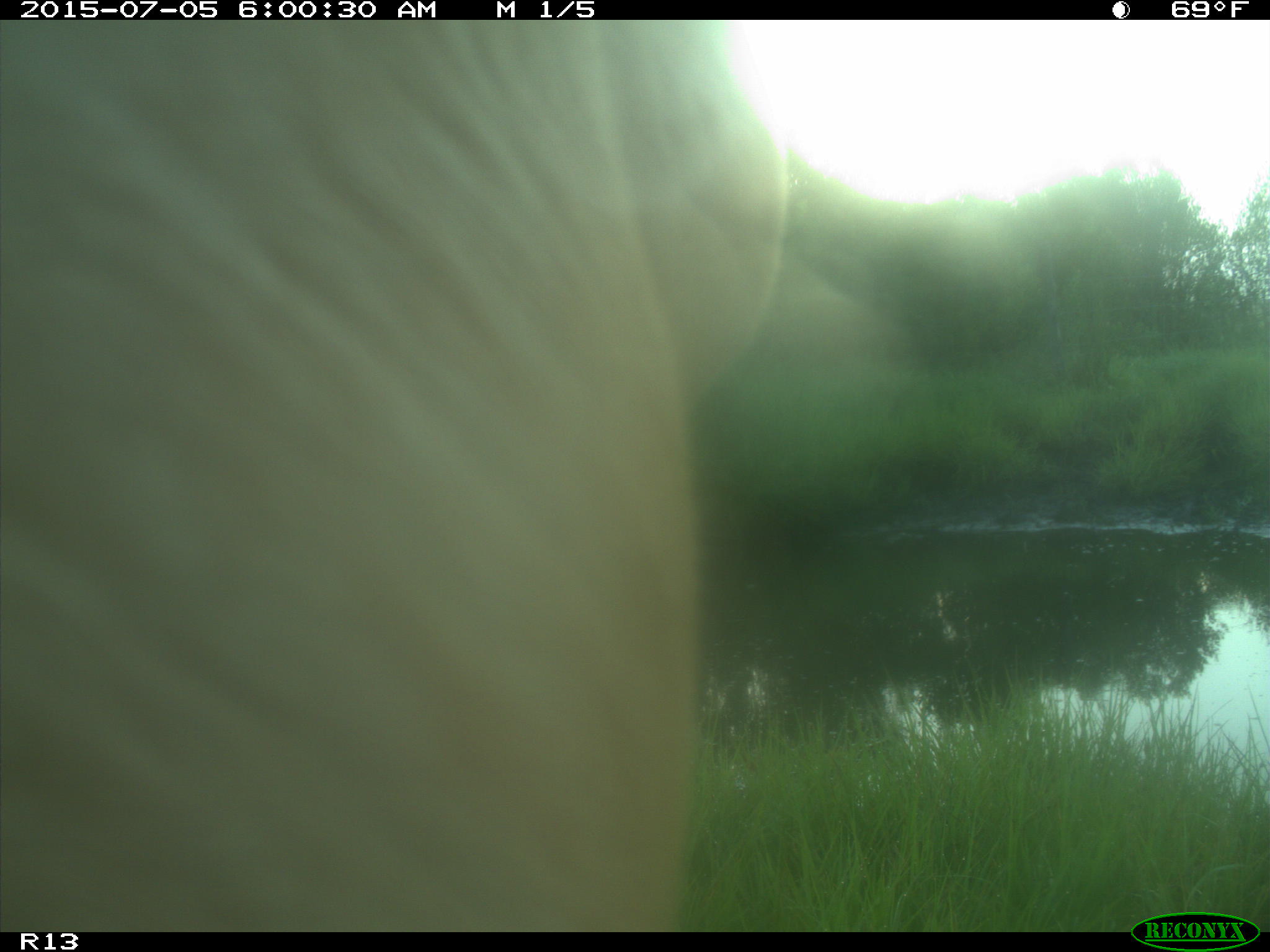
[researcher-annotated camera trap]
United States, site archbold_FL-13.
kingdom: Animalia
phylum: Chordata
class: Mammalia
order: Artiodactyla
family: Bovidae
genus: Bos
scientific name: Bos taurus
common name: domestic cow